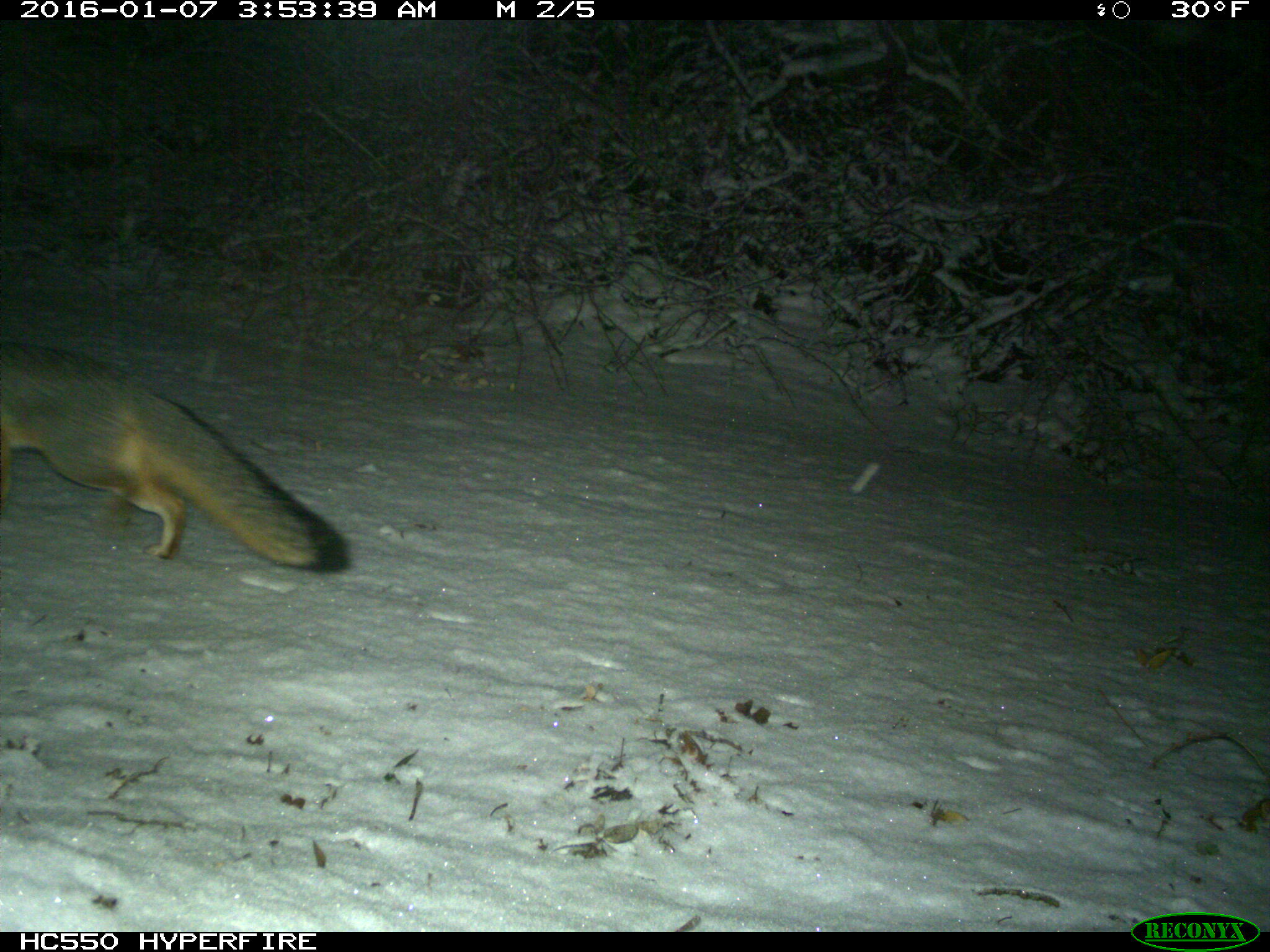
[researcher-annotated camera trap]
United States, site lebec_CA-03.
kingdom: Animalia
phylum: Chordata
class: Mammalia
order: Carnivora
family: Canidae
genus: Urocyon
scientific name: Urocyon cinereoargenteus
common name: gray fox